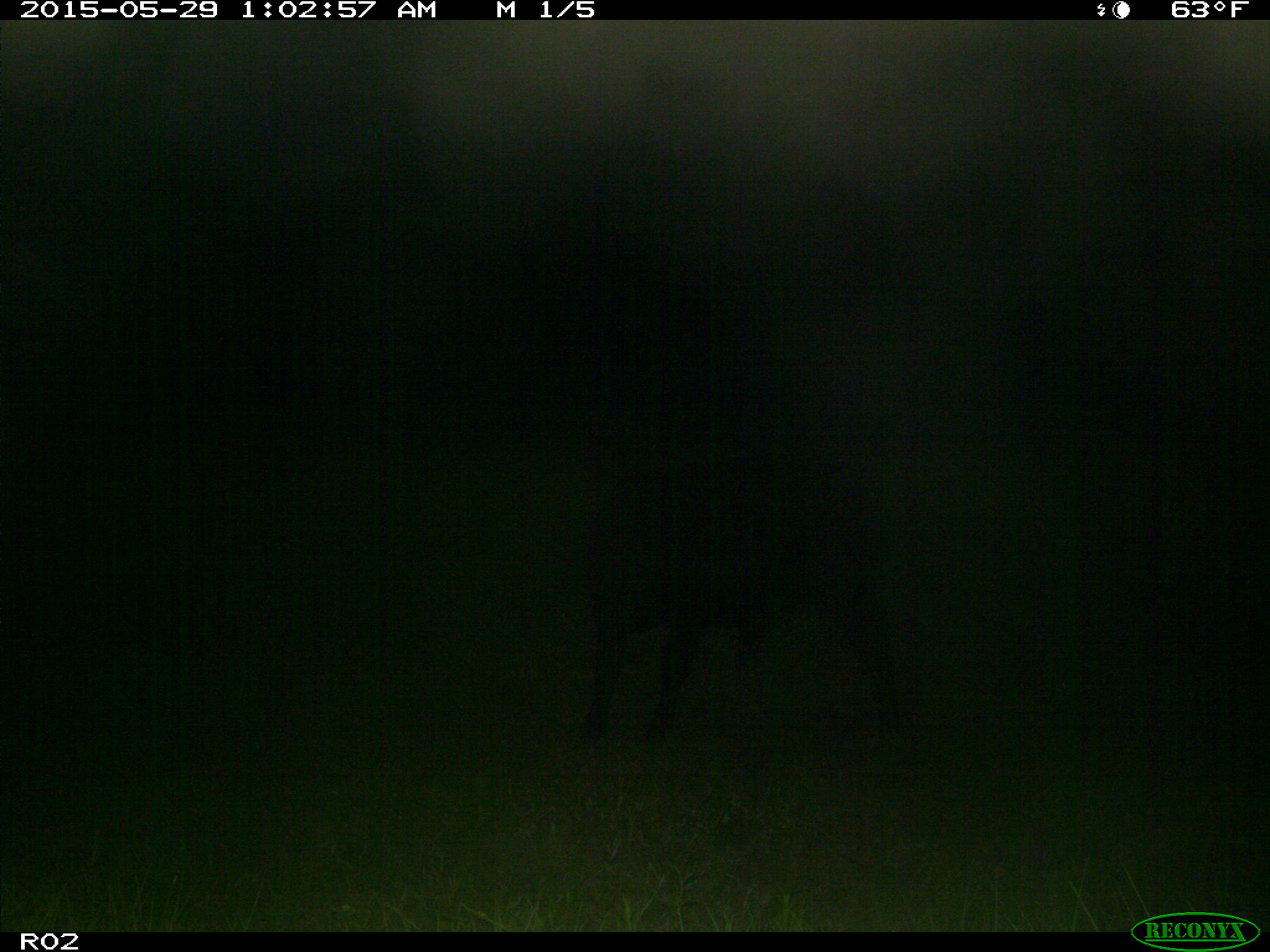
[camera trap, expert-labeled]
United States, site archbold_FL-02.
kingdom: Animalia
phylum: Chordata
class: Mammalia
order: Artiodactyla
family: Bovidae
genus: Bos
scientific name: Bos taurus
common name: domestic cow